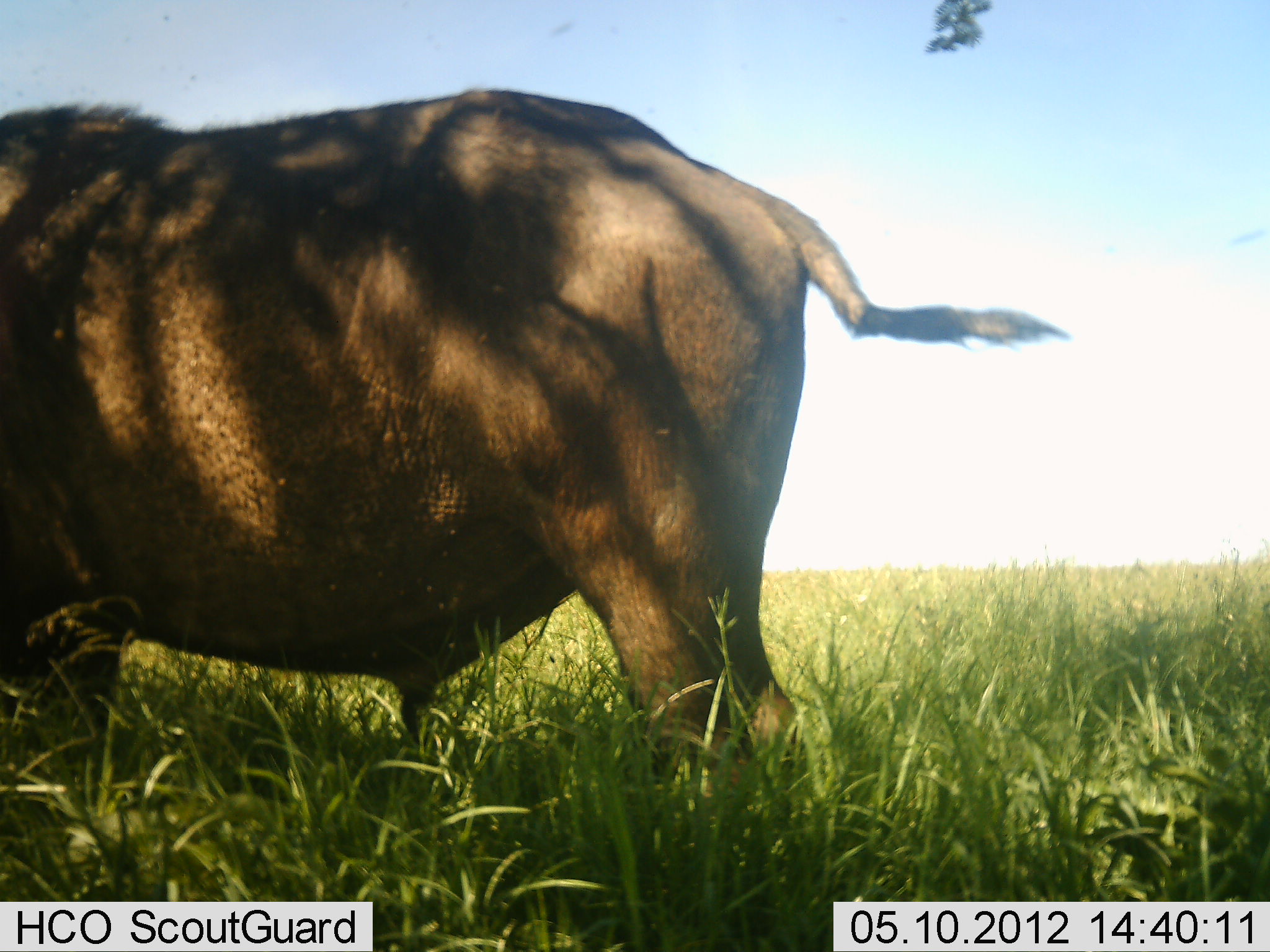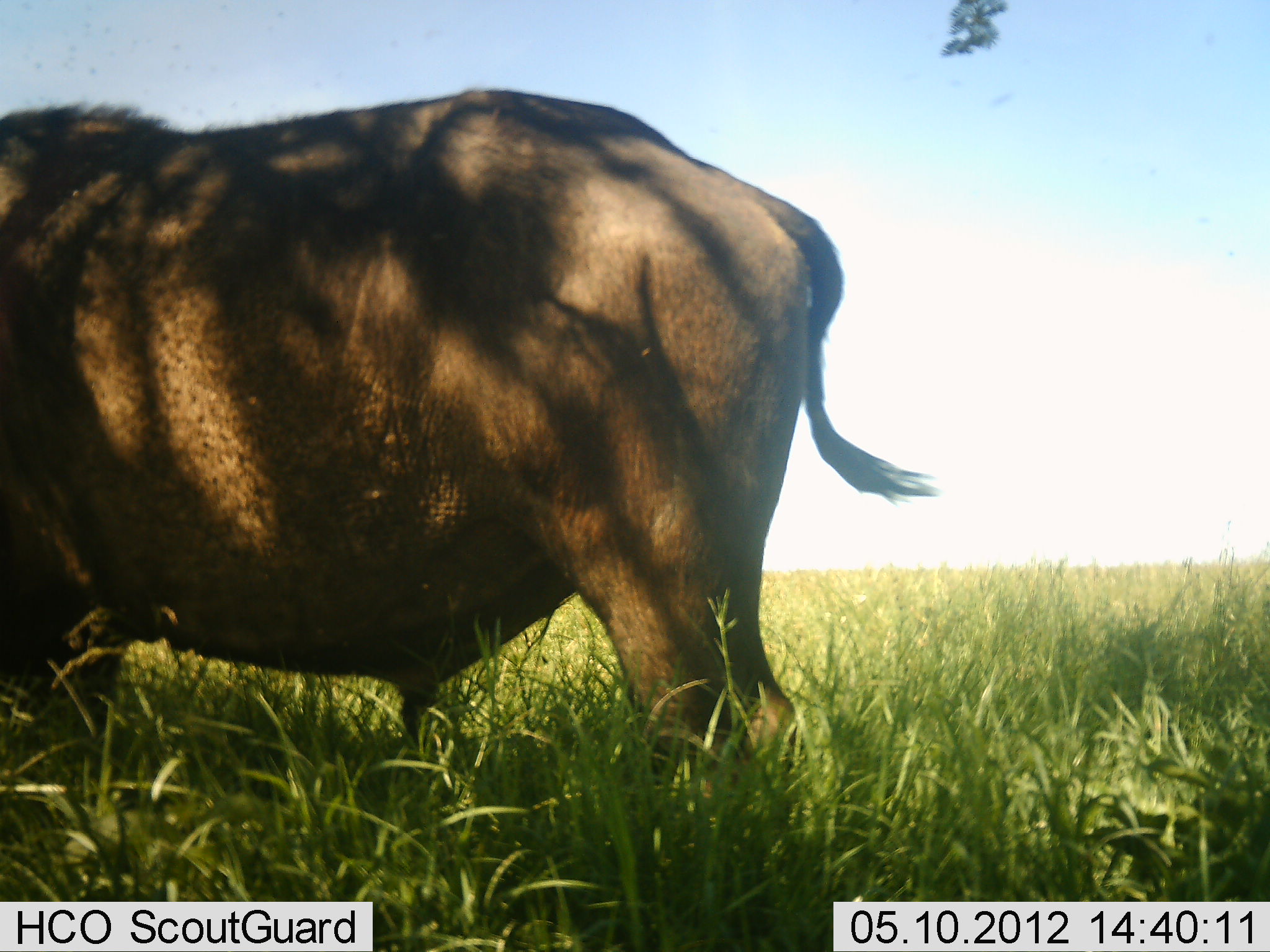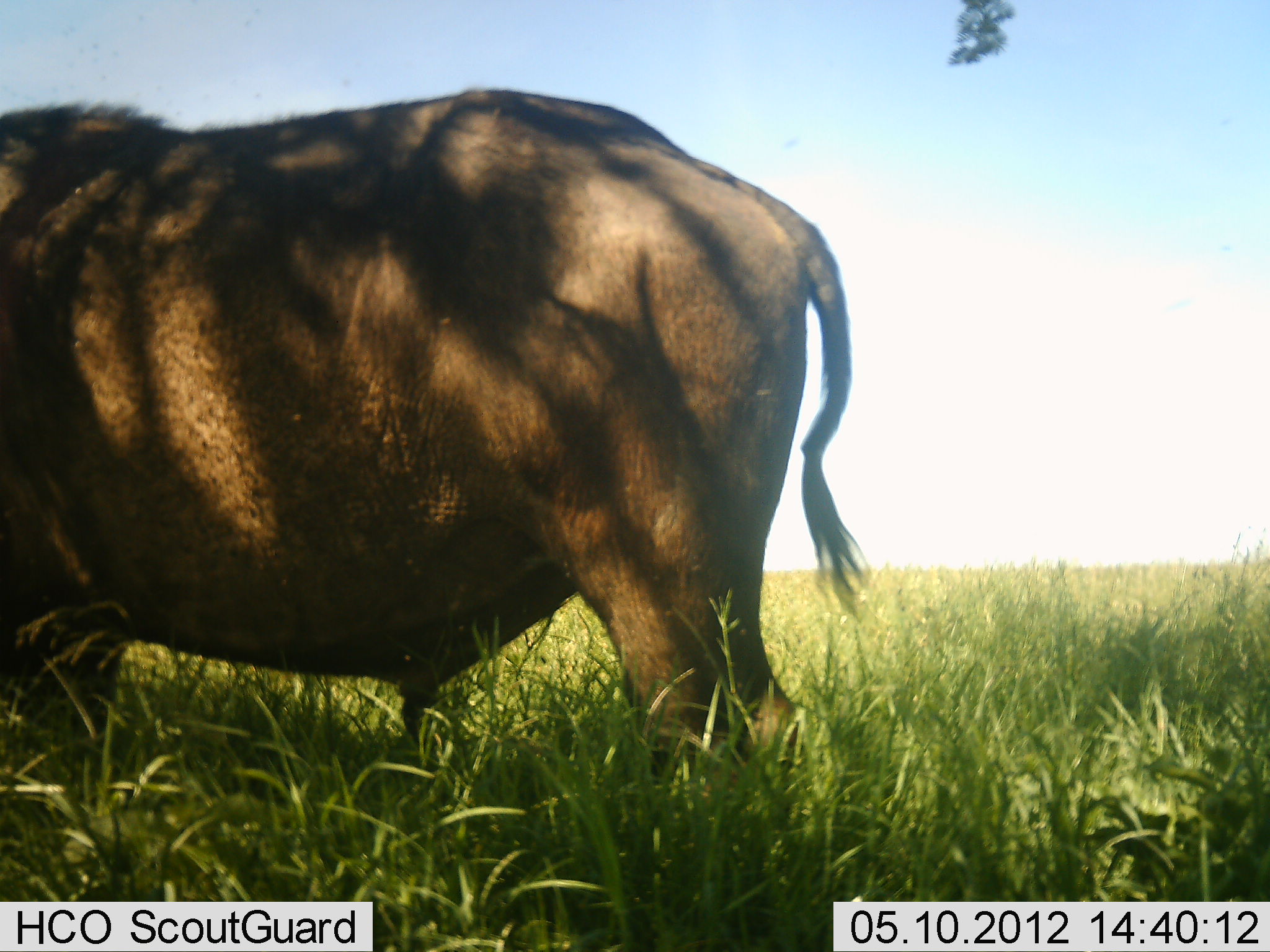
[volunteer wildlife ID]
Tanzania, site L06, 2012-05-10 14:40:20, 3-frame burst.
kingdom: Animalia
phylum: Chordata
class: Mammalia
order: Artiodactyla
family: Bovidae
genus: Syncerus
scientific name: Syncerus caffer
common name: cape buffalo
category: buffalo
Buffalo (cape buffalo) (Syncerus caffer), count 1. Behavior (volunteer vote fractions): standing 100%, resting 6%, moving 0%, interacting 0%. Young present (vote fraction): 0%. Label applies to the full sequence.